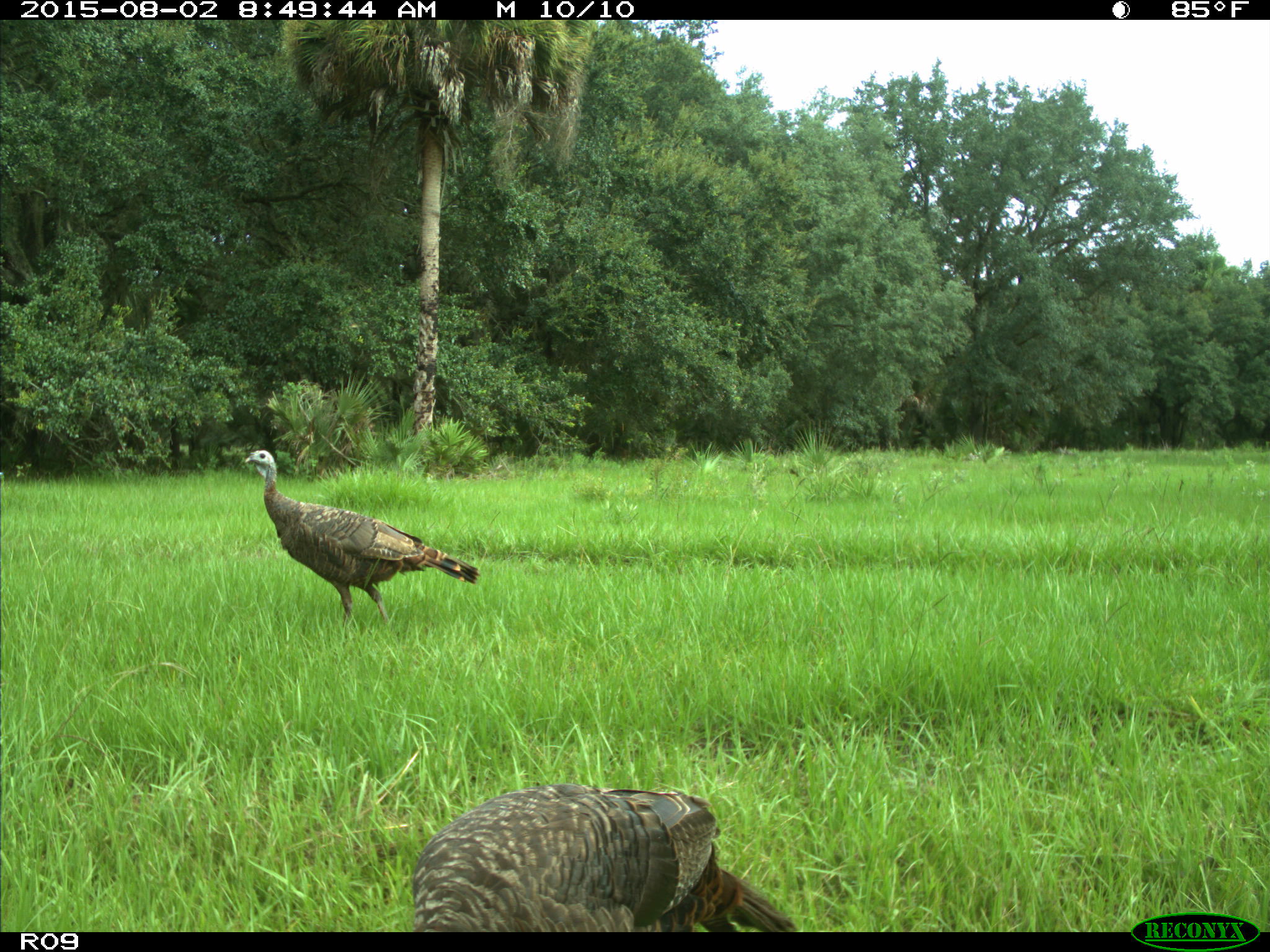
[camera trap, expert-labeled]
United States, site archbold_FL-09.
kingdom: Animalia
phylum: Chordata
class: Aves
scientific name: Aves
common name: birds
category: unidentified bird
Unidentified bird (birds) (Aves).